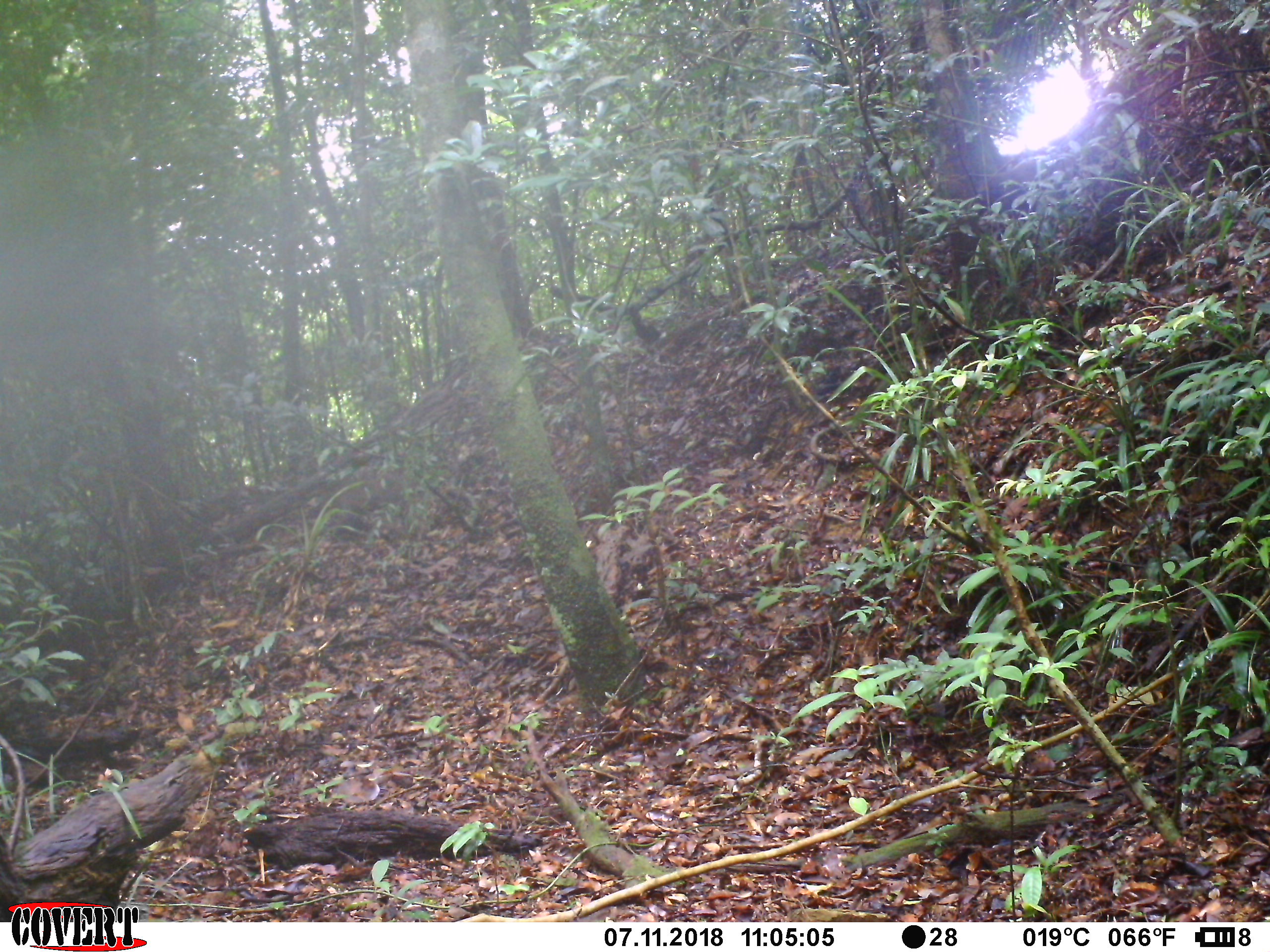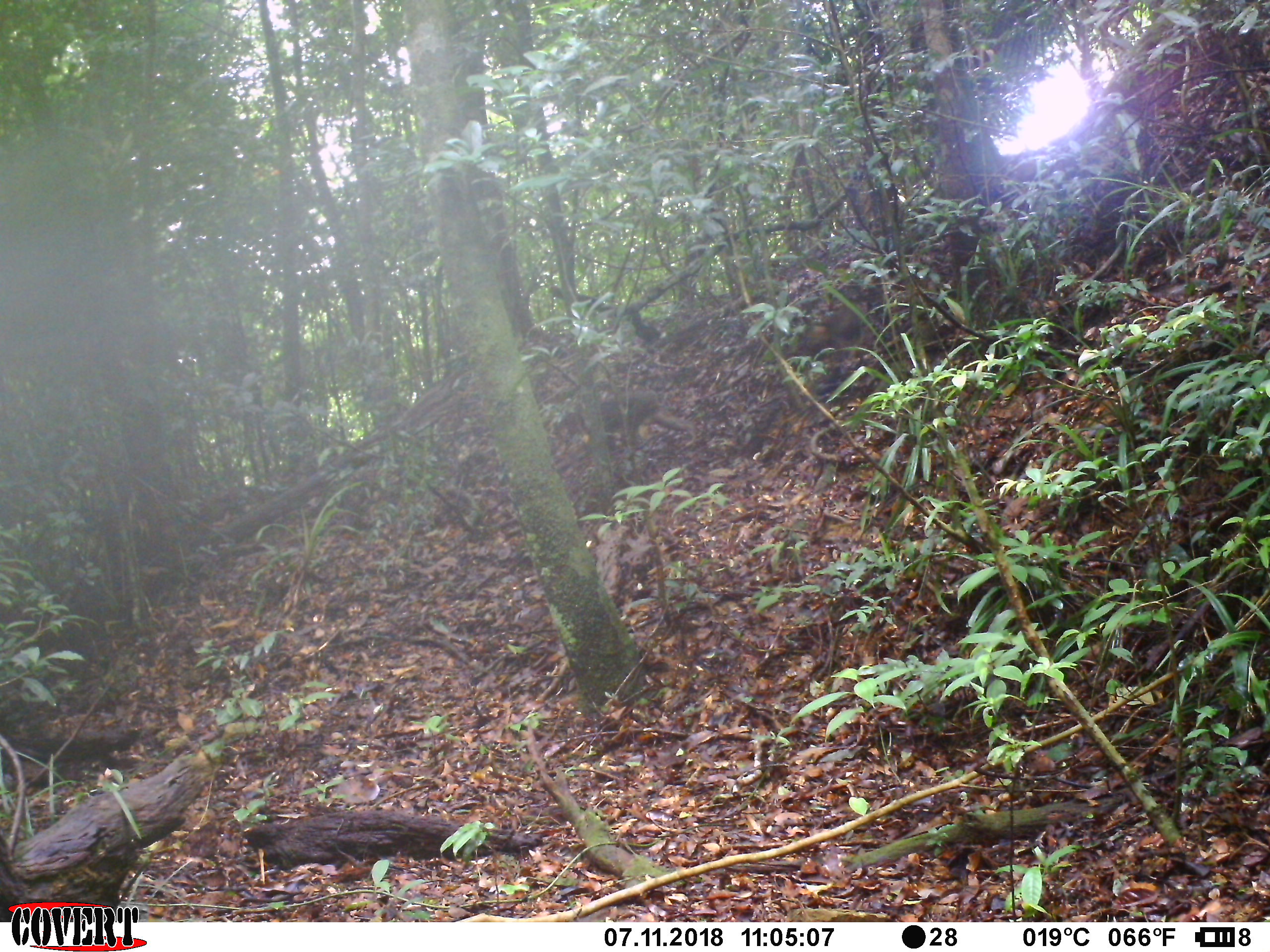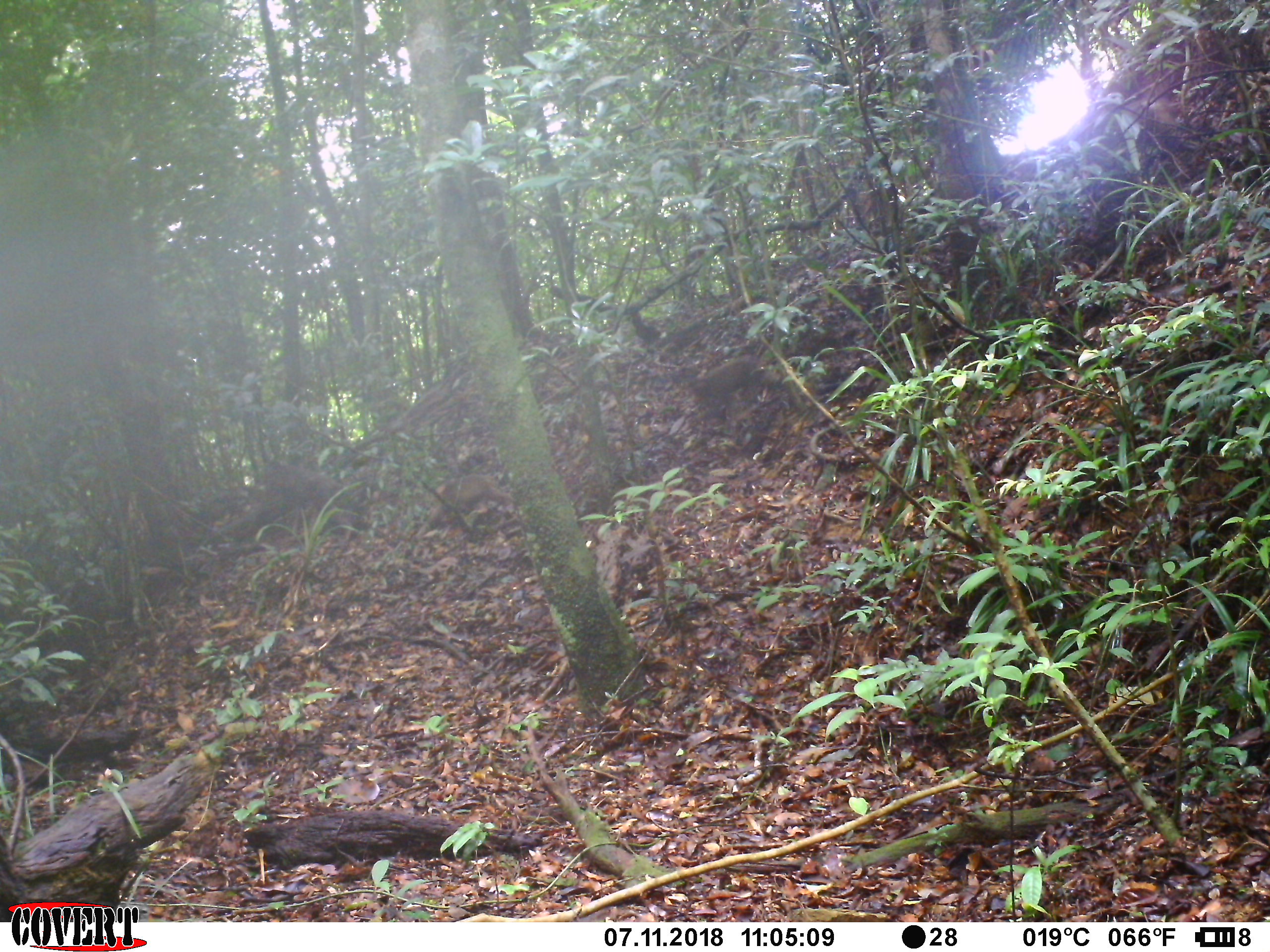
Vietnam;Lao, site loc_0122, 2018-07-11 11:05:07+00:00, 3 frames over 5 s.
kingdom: Animalia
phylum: Chordata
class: Mammalia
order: Primates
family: Cercopithecidae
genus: Macaca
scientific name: Macaca arctoides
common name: stump-tailed macaque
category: stump tailed macaque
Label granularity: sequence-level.